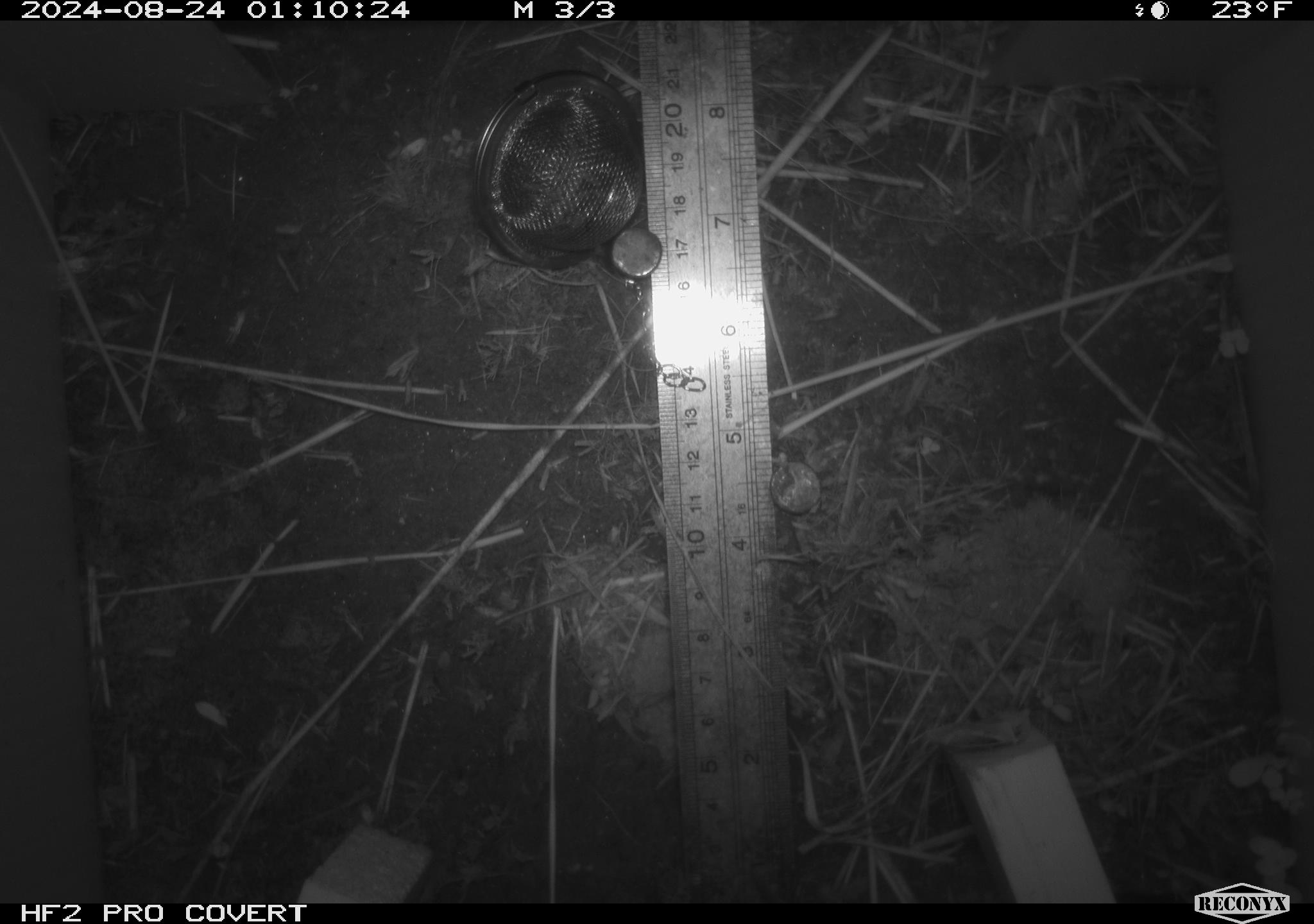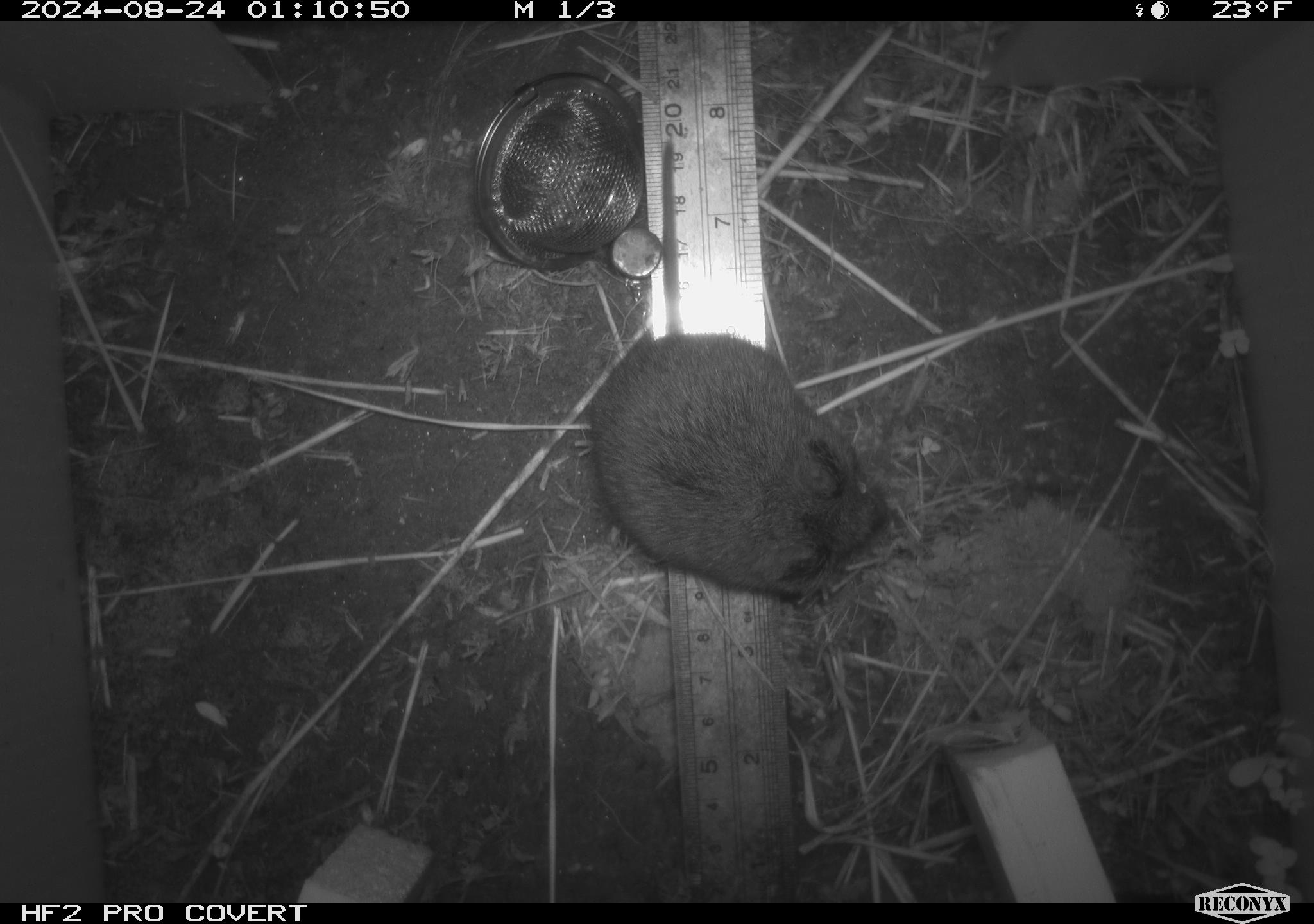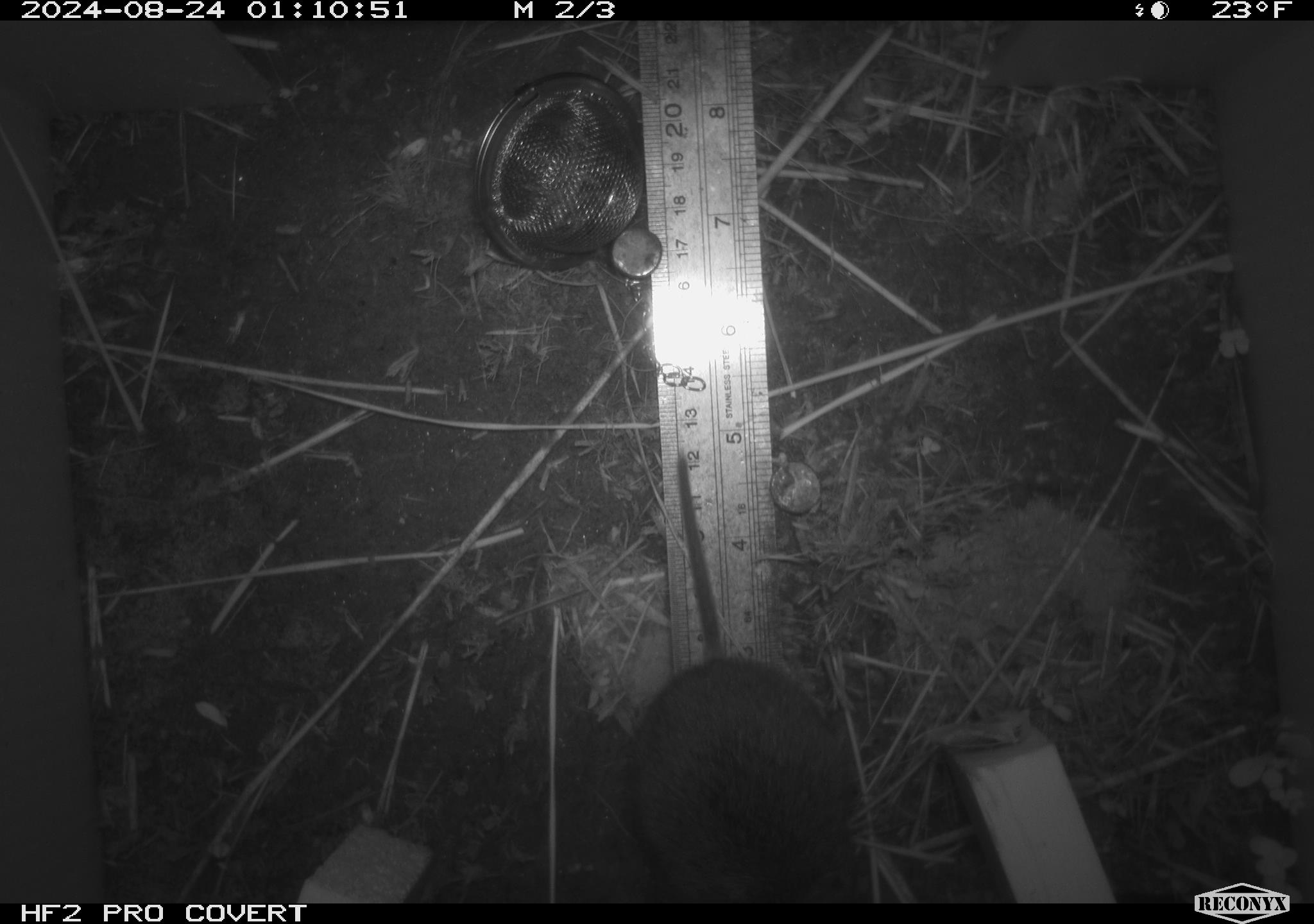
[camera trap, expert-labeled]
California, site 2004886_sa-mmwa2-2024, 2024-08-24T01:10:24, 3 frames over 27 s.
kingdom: Animalia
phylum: Chordata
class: Mammalia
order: Rodentia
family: Cricetidae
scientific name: Arvicolinae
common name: voles, lemmings, and muskrats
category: arvicolinae subfamily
Arvicolinae subfamily (voles, lemmings, and muskrats) (Arvicolinae).